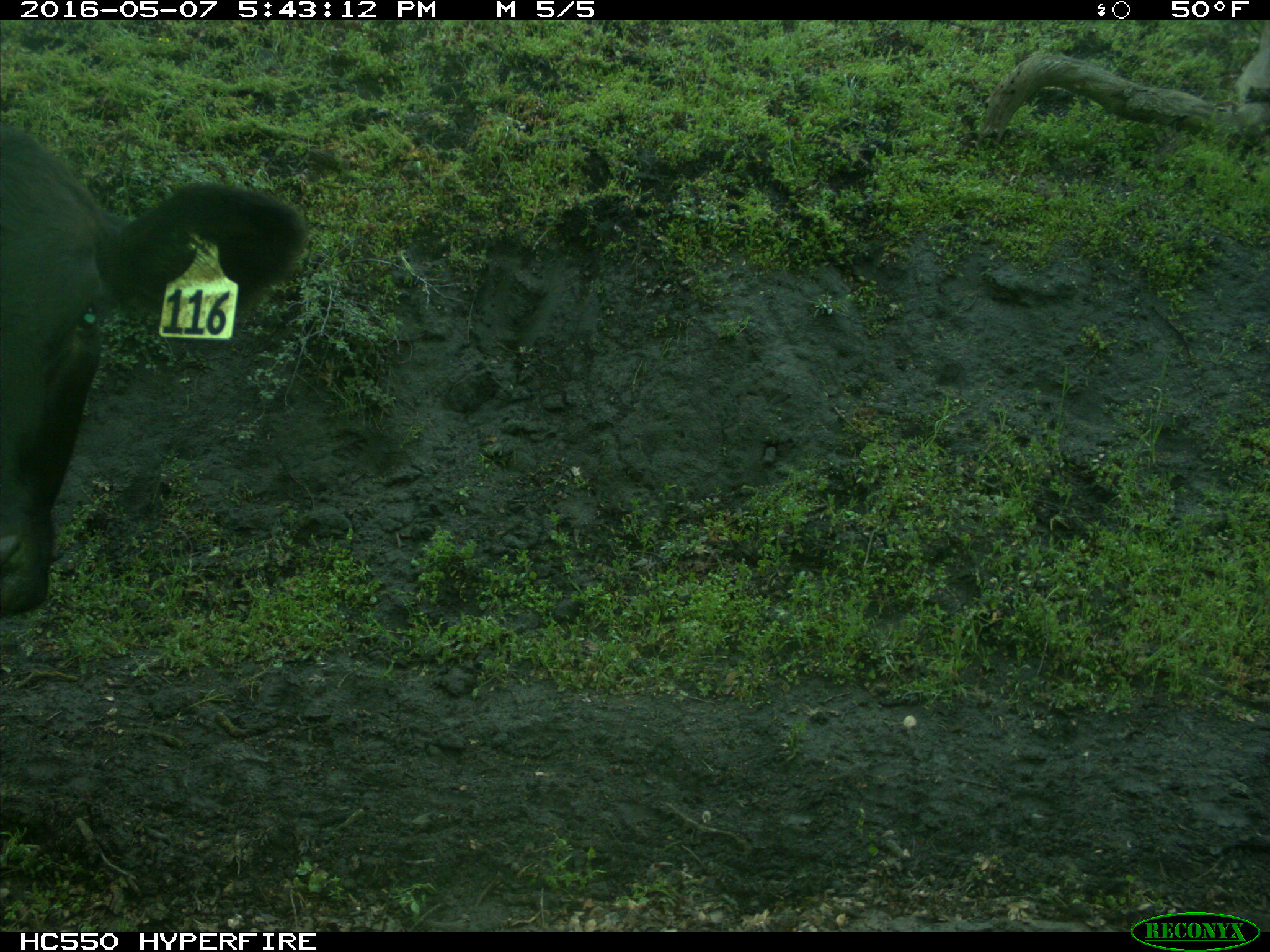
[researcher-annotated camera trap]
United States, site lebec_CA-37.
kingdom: Animalia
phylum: Chordata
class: Mammalia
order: Artiodactyla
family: Bovidae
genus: Bos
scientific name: Bos taurus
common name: domestic cow